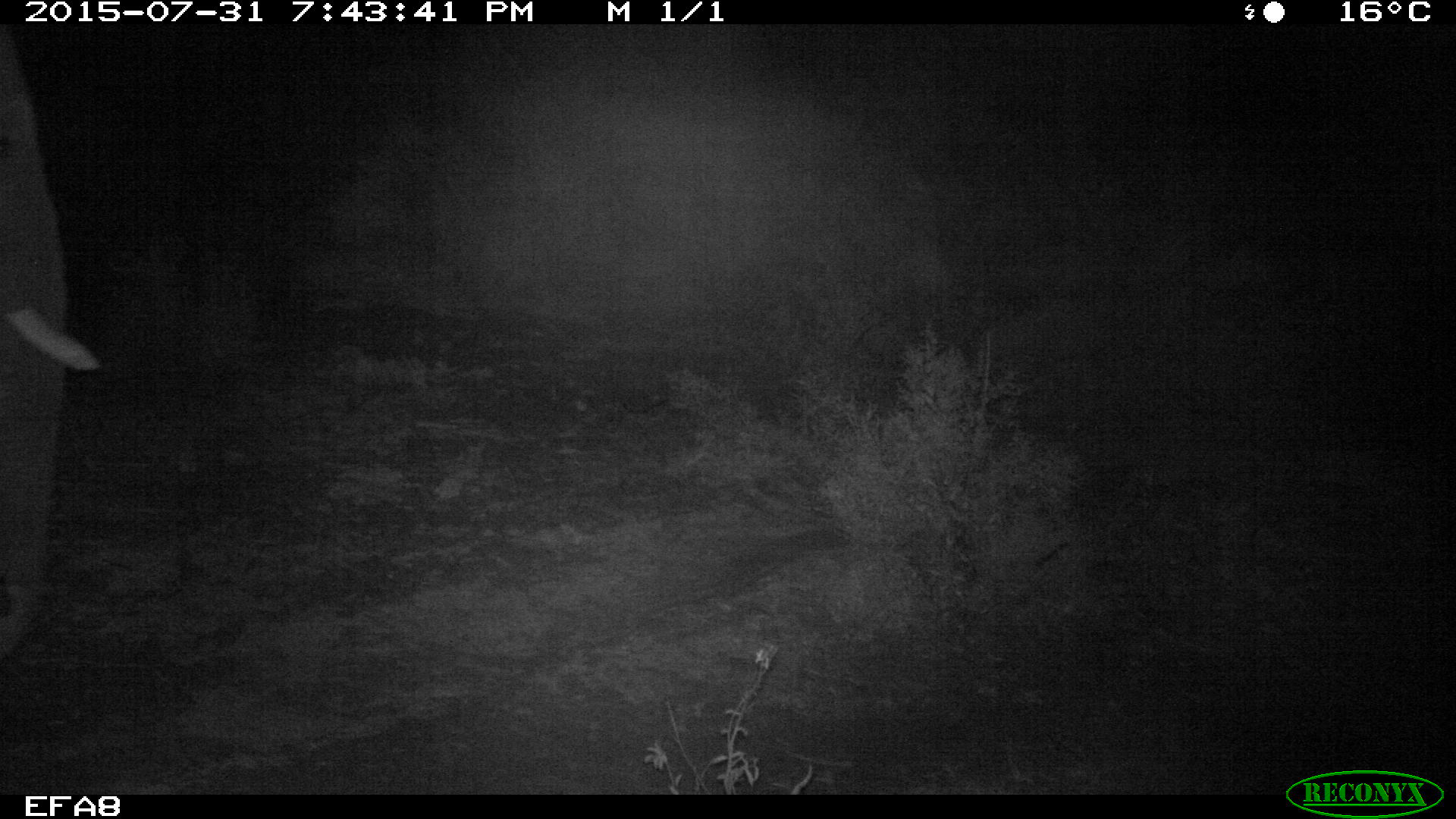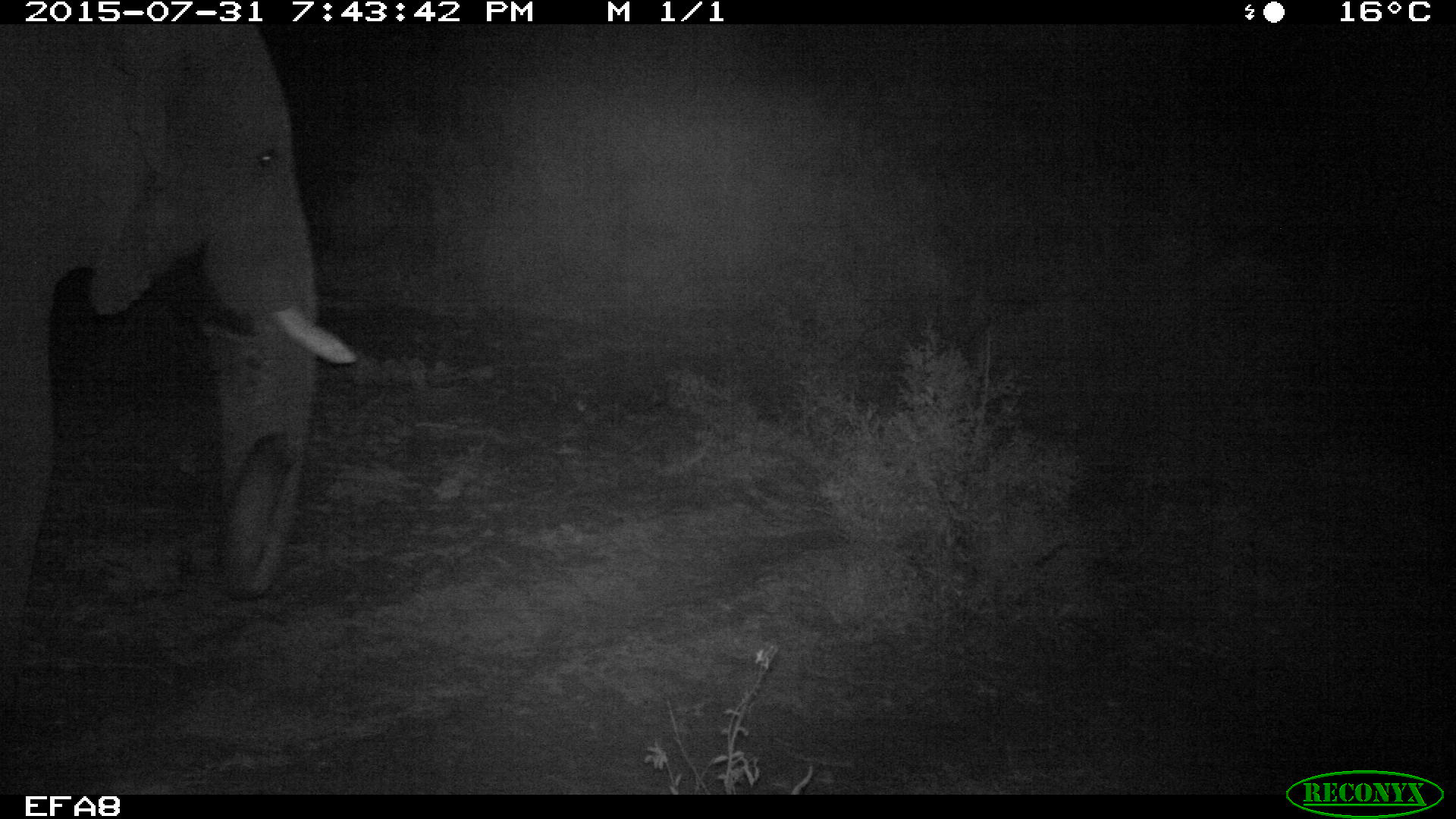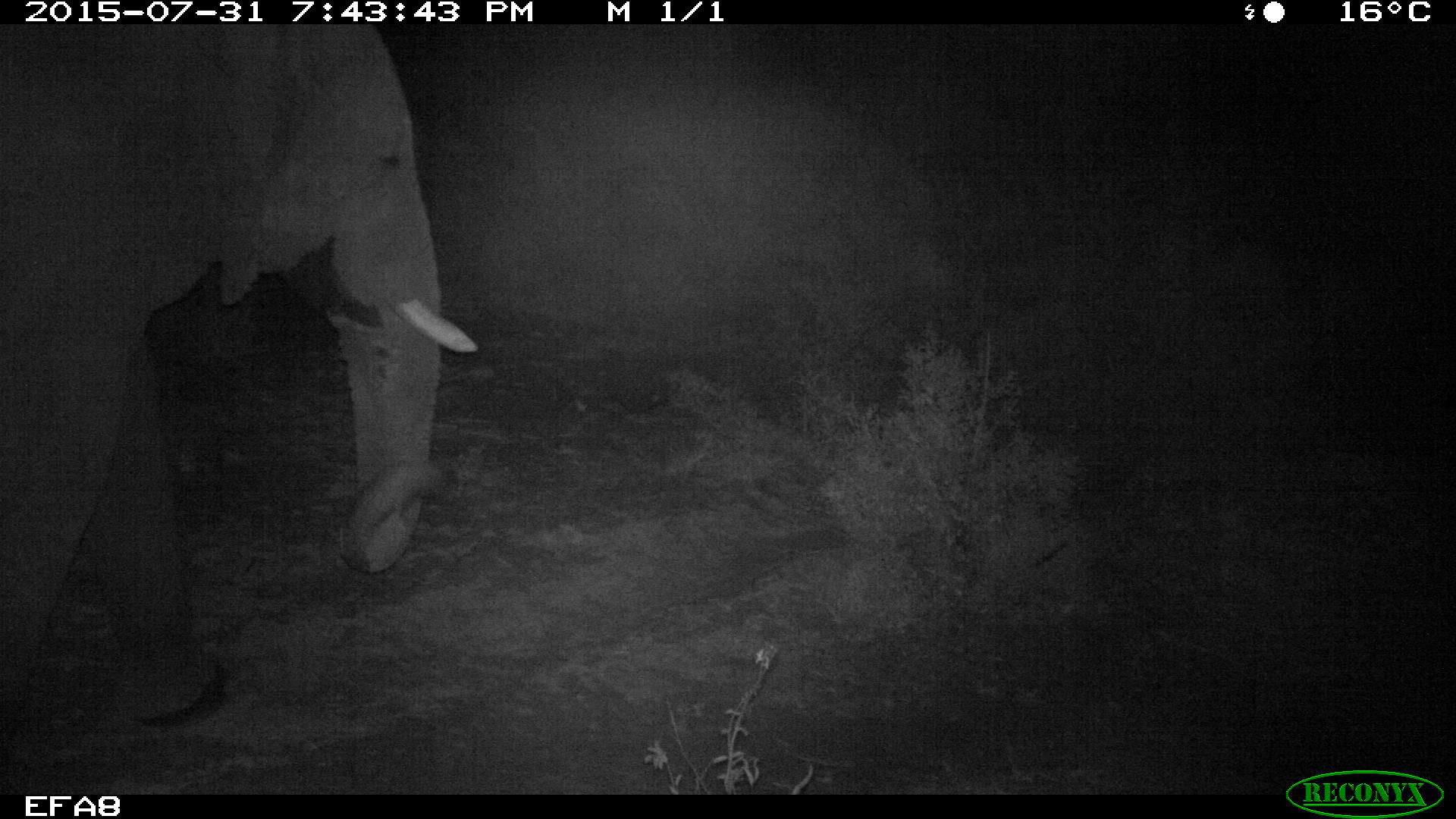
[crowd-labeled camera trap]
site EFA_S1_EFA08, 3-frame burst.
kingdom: Animalia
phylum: Chordata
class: Mammalia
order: Proboscidea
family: Elephantidae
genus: Loxodonta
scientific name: Loxodonta africana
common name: african bush elephant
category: elephant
Elephant (african bush elephant) (Loxodonta africana), count 1. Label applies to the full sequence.